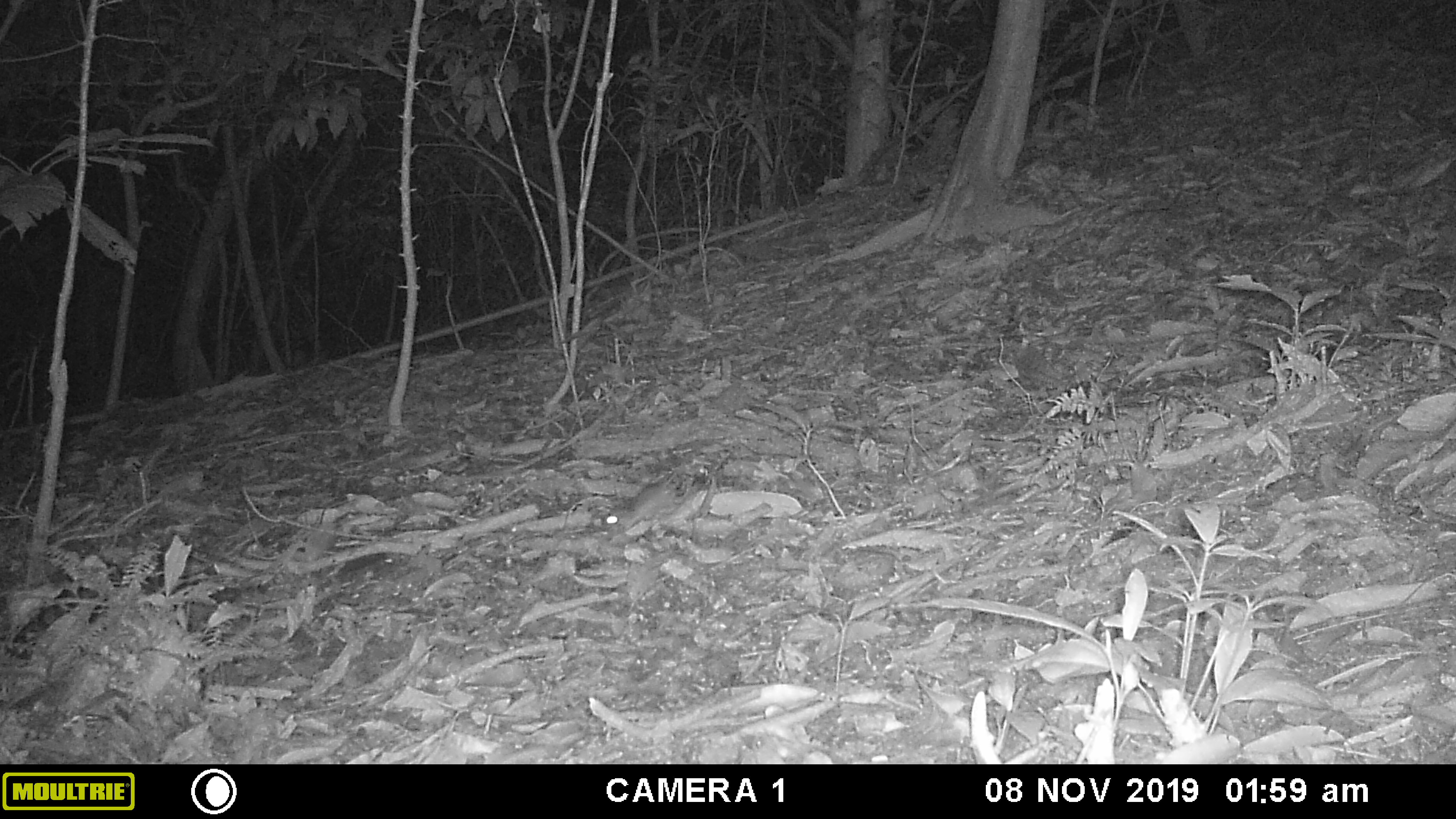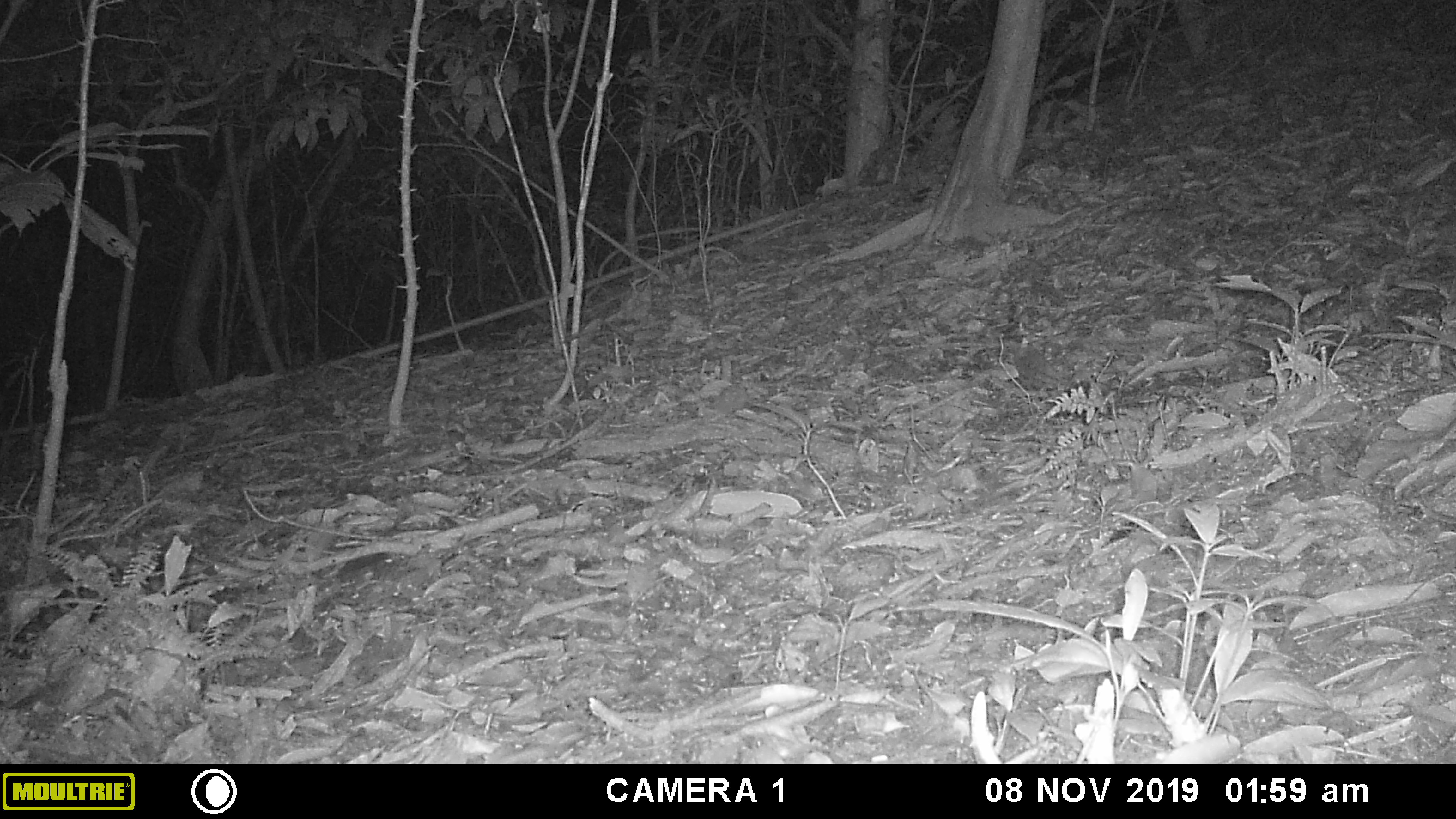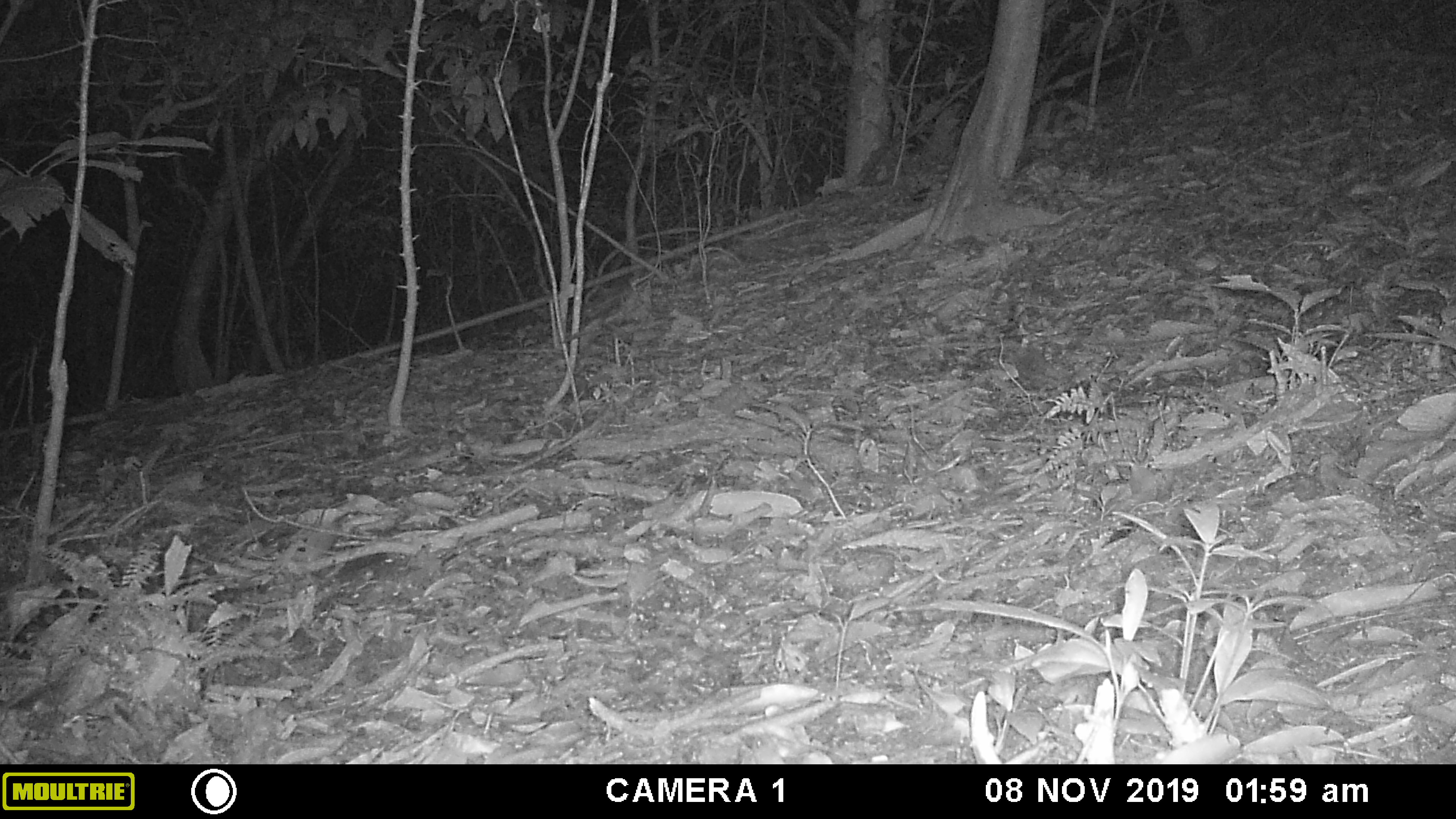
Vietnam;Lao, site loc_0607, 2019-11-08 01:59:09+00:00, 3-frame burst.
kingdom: Animalia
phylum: Chordata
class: Mammalia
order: Rodentia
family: Muridae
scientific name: Muridae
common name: old-world mice and rats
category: unidentified murid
Unidentified murid (old-world mice and rats) (Muridae). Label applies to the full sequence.